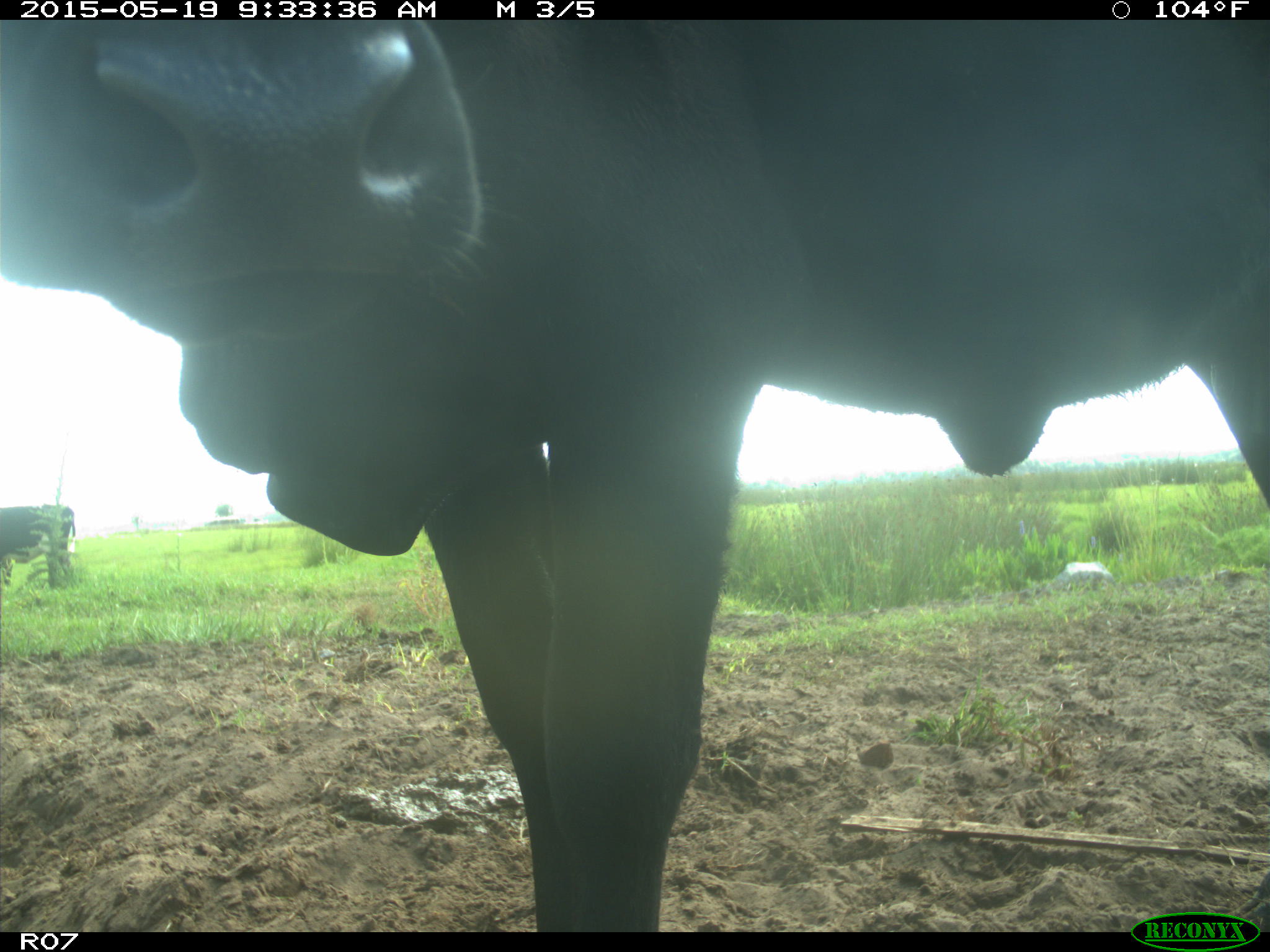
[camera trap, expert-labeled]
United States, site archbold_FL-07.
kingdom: Animalia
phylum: Chordata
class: Mammalia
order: Artiodactyla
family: Bovidae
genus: Bos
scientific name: Bos taurus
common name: domestic cow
Bos taurus (domestic cow).